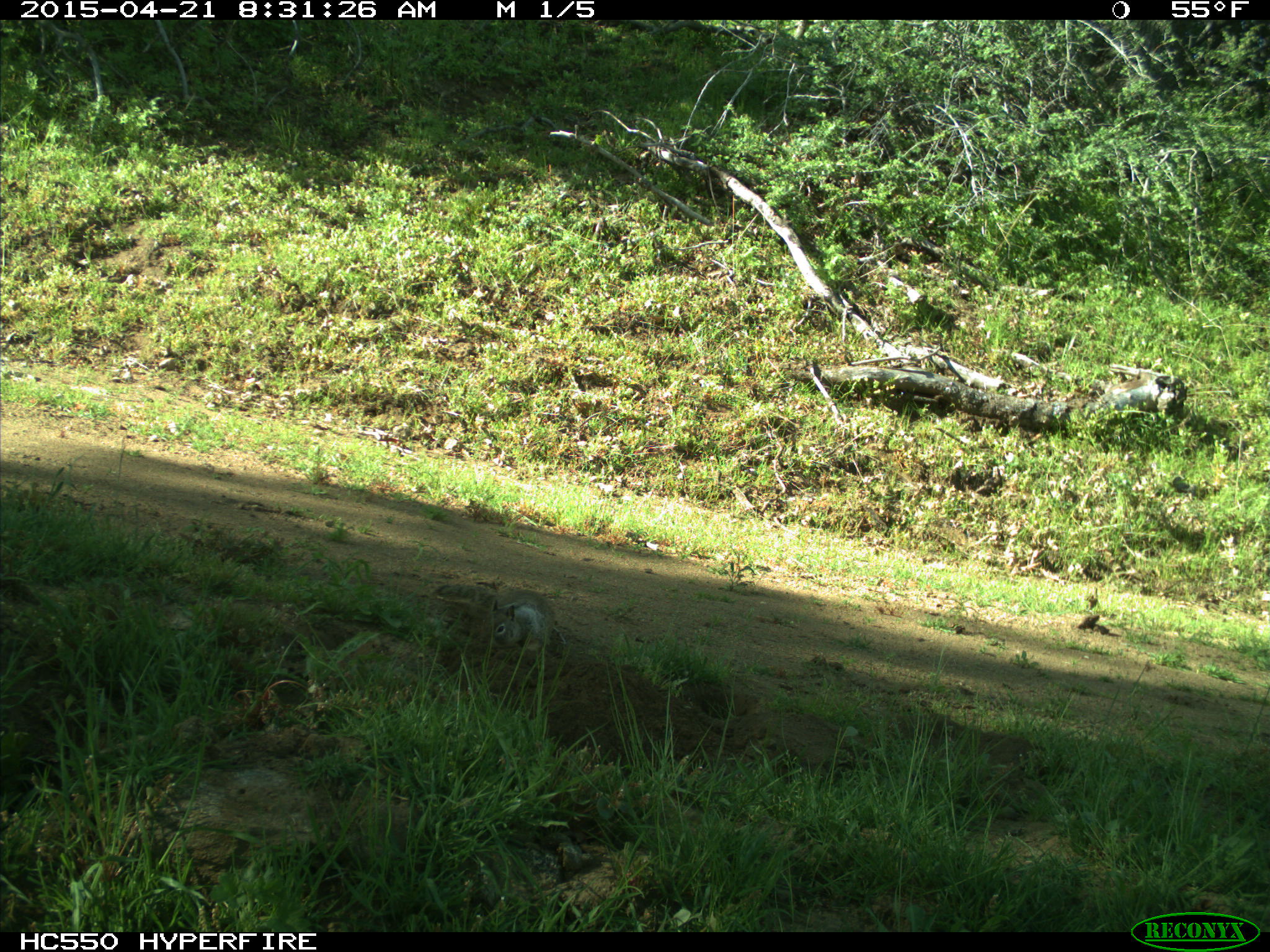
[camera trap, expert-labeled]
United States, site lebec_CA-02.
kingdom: Animalia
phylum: Chordata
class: Mammalia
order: Rodentia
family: Sciuridae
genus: Otospermophilus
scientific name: Otospermophilus beecheyi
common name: california ground squirrel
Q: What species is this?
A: Otospermophilus beecheyi (california ground squirrel).